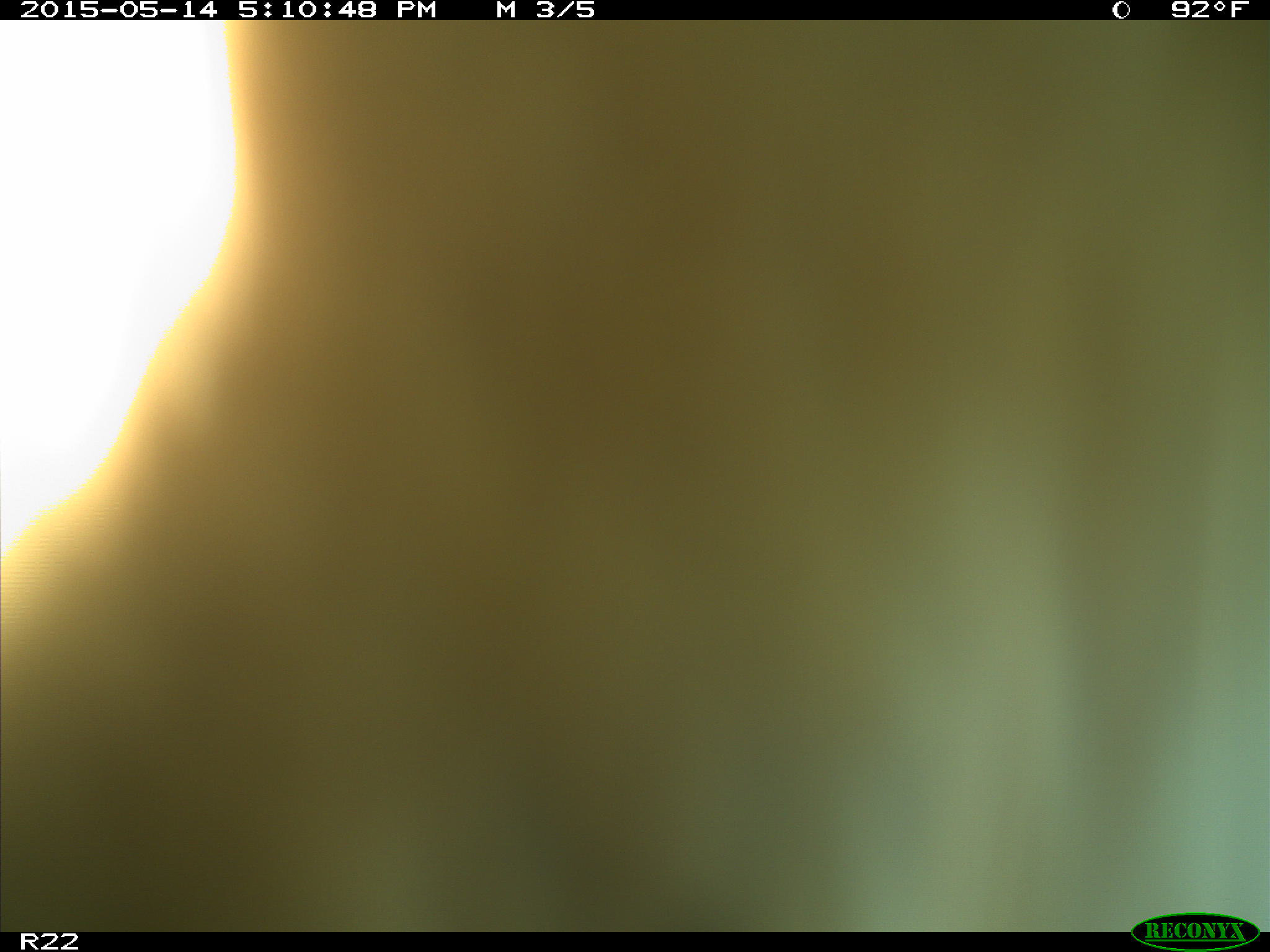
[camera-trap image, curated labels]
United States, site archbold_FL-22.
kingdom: Animalia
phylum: Chordata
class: Mammalia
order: Artiodactyla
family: Bovidae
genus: Bos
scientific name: Bos taurus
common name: domestic cow